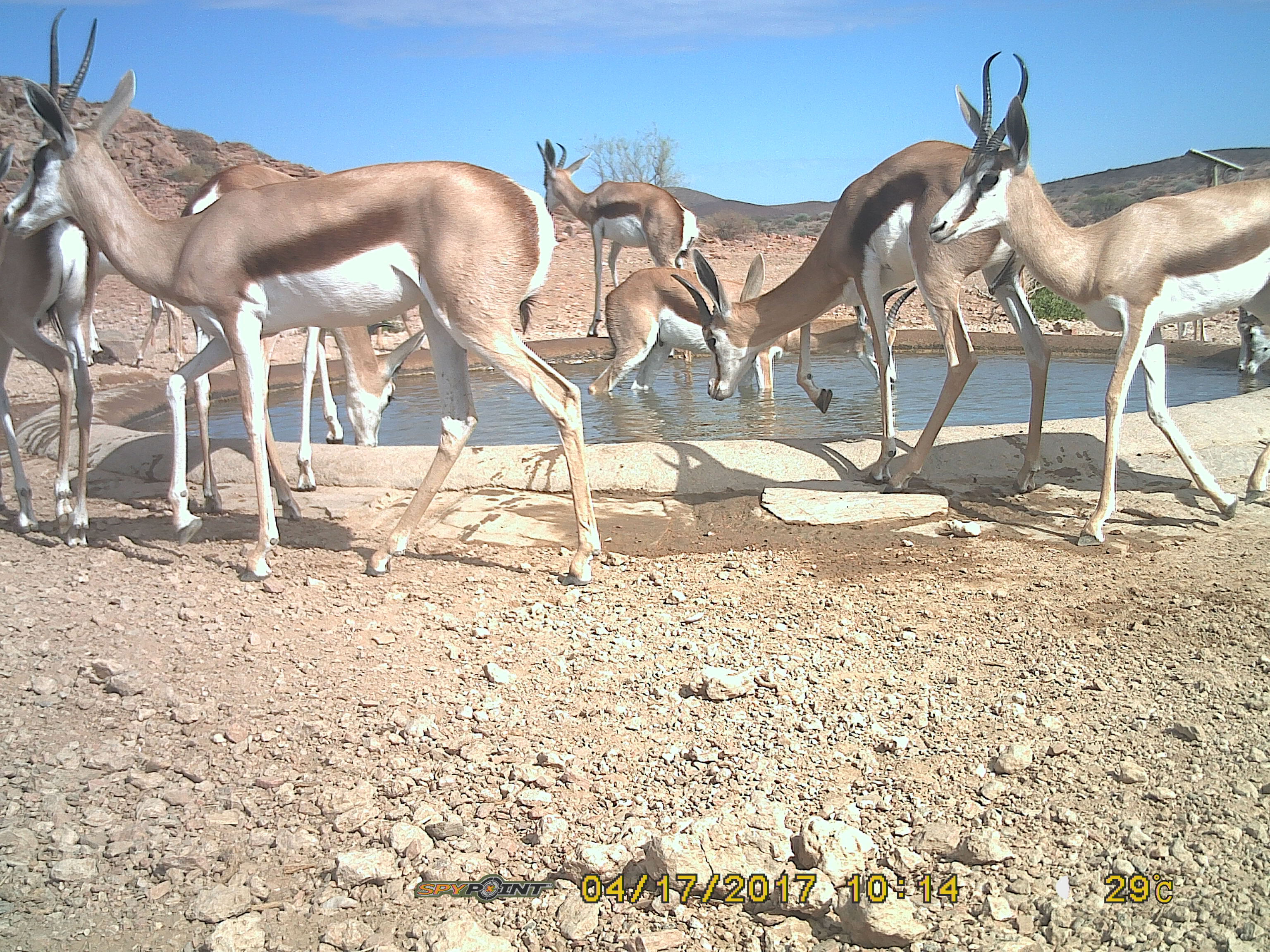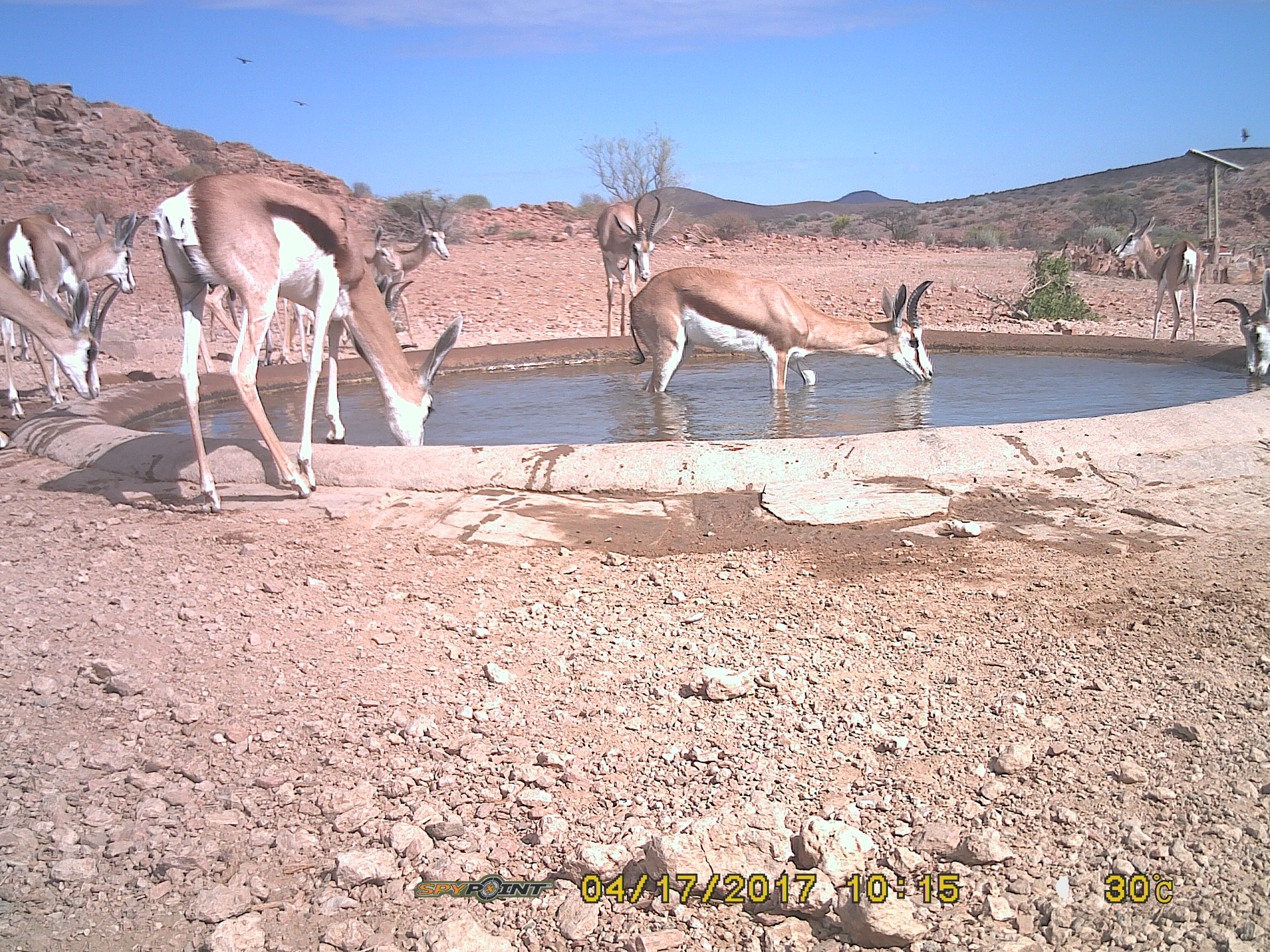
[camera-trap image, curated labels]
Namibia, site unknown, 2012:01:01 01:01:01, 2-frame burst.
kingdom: Animalia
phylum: Chordata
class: Mammalia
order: Artiodactyla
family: Bovidae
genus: Antidorcas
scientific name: Antidorcas marsupialis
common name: springbok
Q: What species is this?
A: Antidorcas marsupialis (springbok).